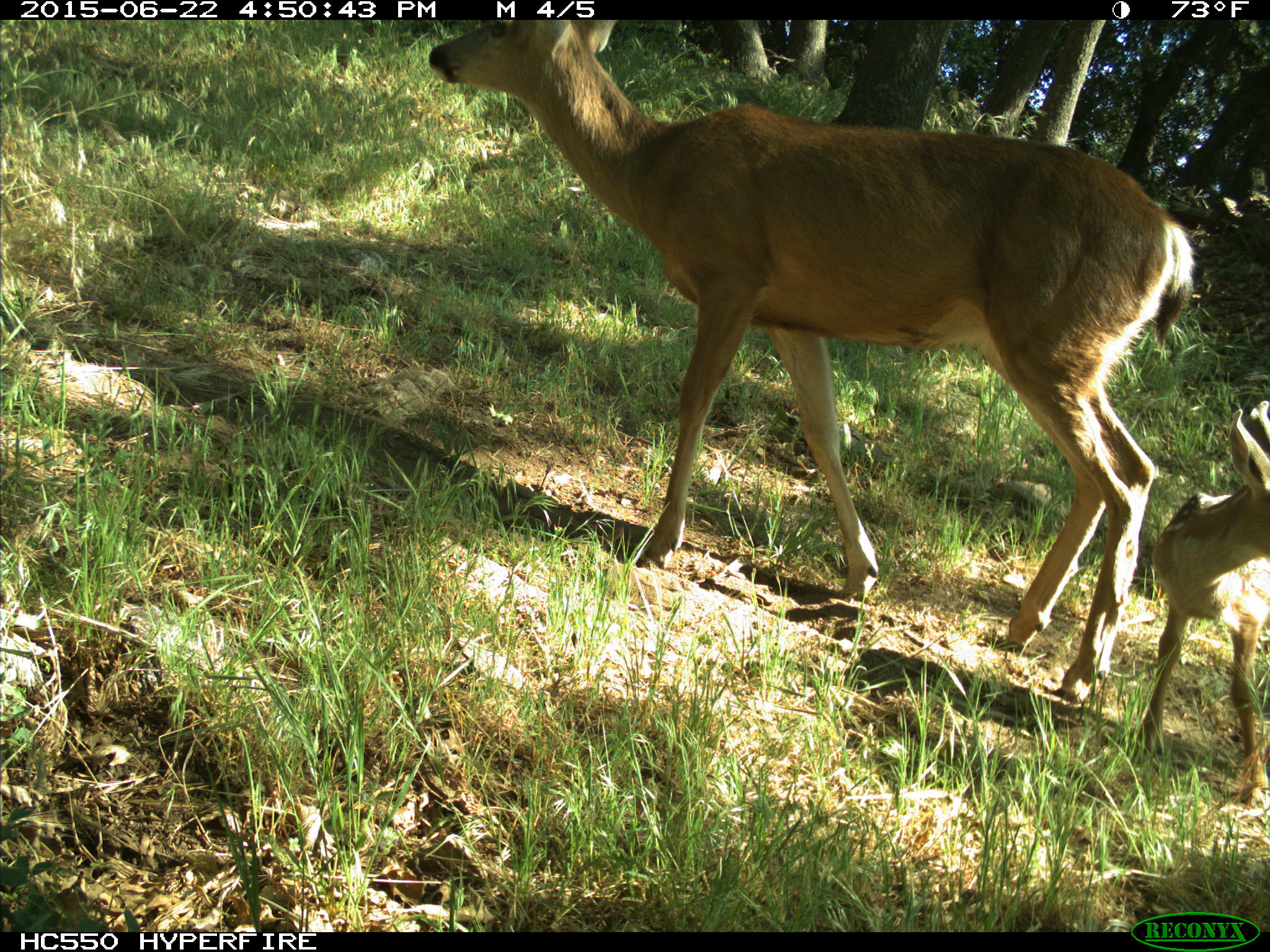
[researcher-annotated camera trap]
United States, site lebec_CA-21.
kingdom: Animalia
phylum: Chordata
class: Mammalia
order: Artiodactyla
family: Cervidae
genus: Odocoileus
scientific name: Odocoileus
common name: deer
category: unidentified deer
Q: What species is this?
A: Unidentified deer (deer) (Odocoileus).